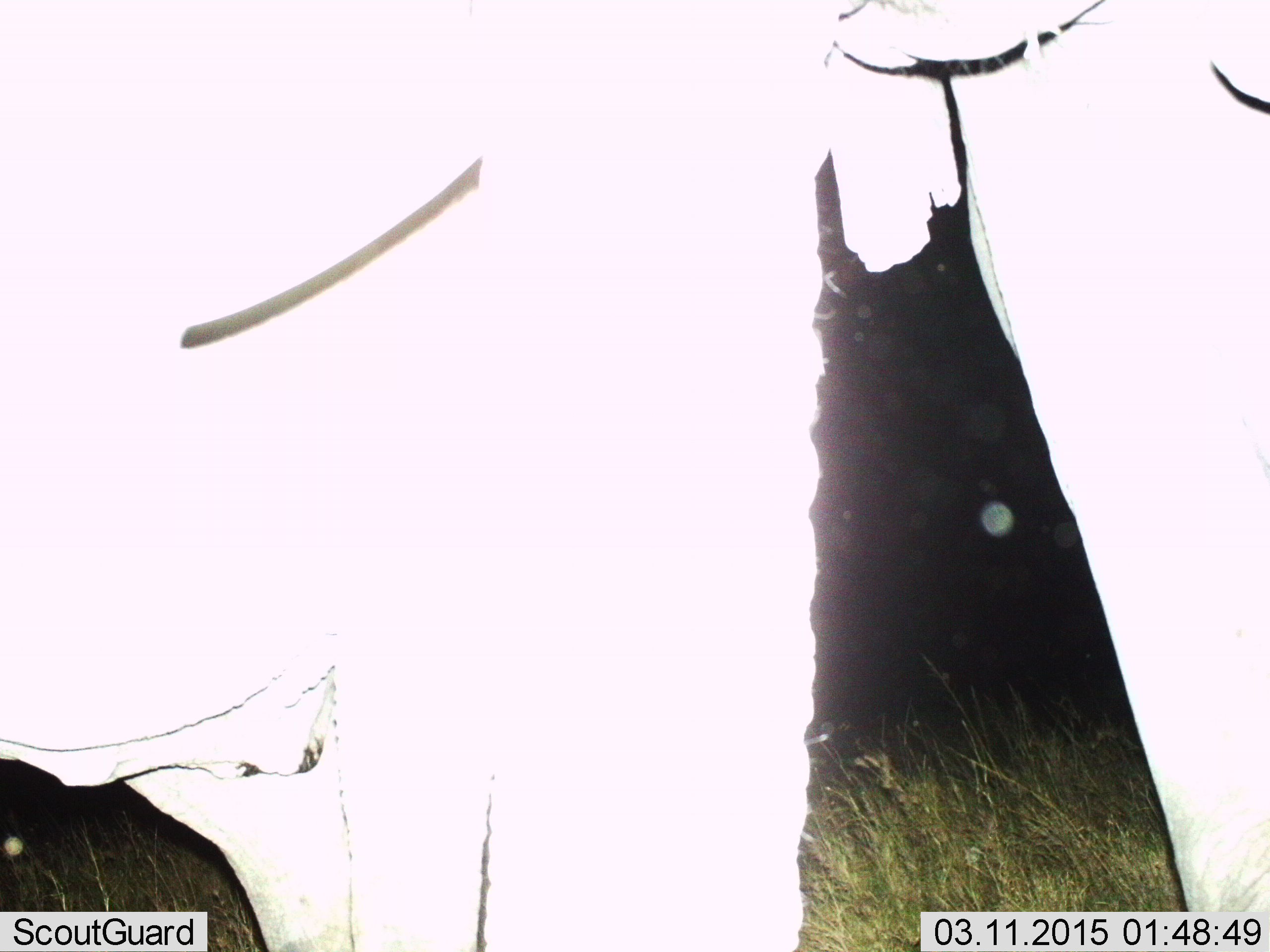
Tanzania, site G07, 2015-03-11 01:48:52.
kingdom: Animalia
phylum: Chordata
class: Mammalia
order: Proboscidea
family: Elephantidae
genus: Loxodonta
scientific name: Loxodonta africana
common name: african bush elephant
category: elephant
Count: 1.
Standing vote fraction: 70%.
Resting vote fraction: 0%.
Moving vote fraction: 30%.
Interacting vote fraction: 0%.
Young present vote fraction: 0%.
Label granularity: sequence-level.